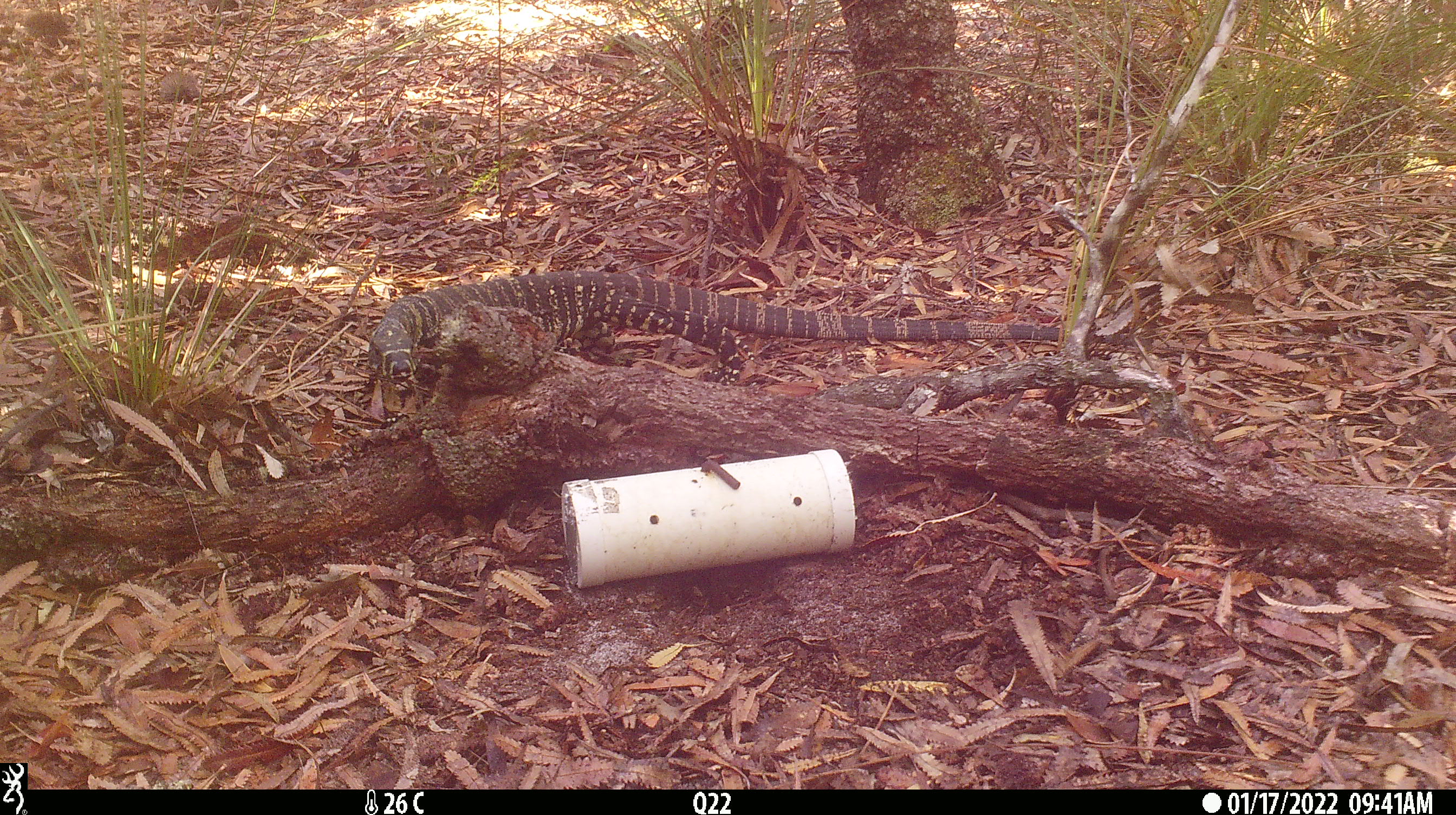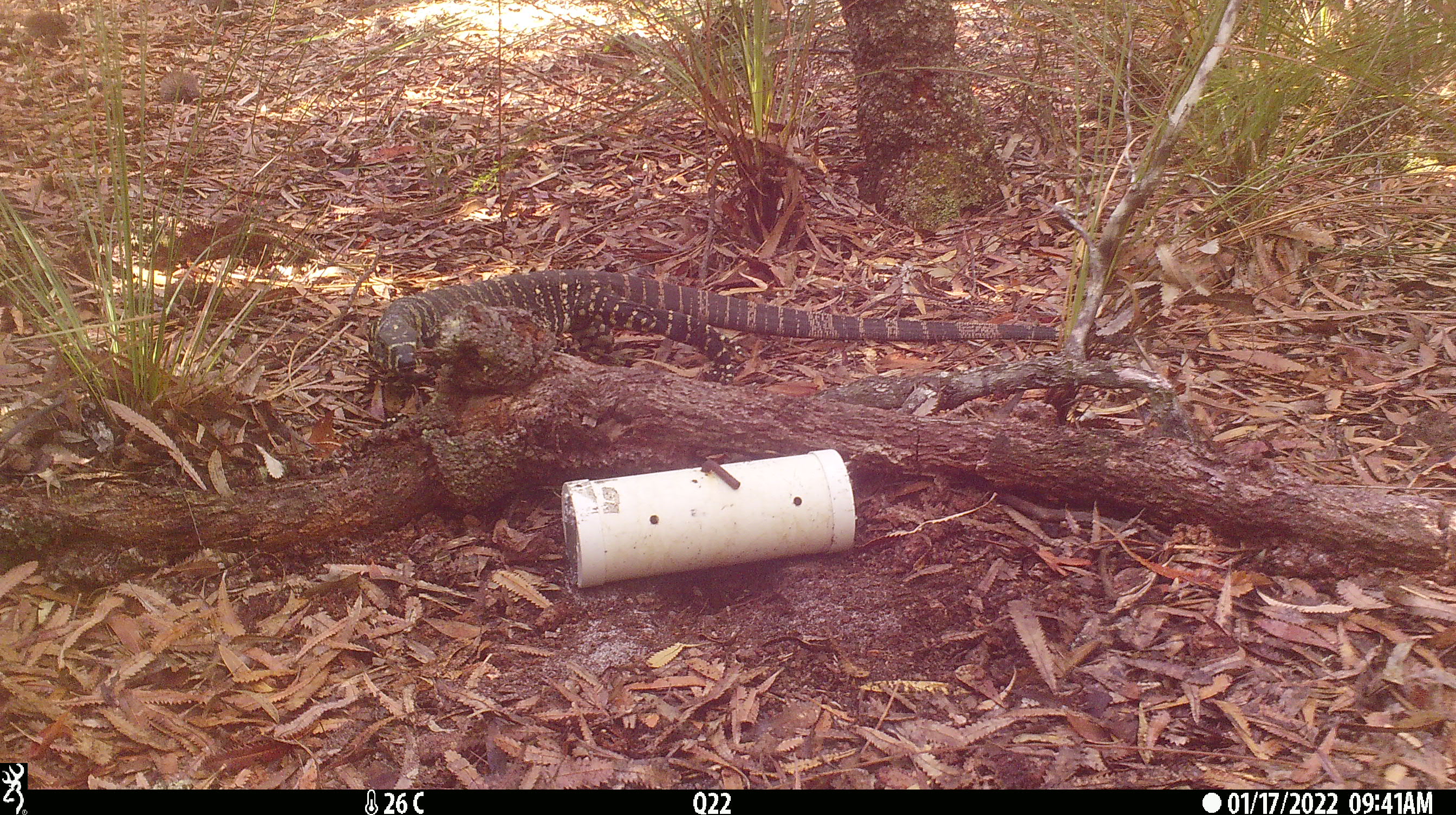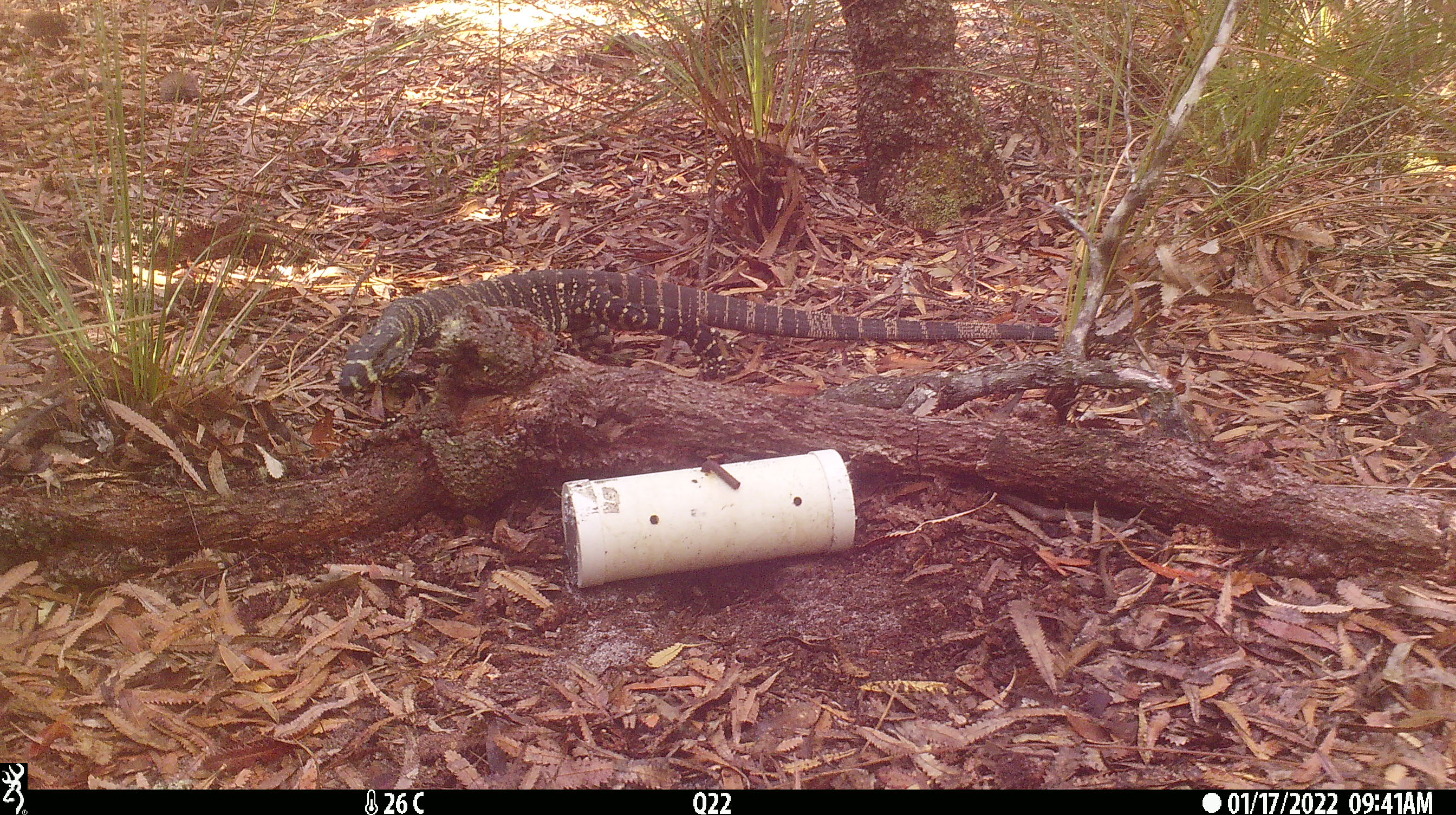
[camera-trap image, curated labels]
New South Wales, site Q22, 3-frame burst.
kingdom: Animalia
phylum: Chordata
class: Reptilia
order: Squamata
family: Varanidae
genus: Varanus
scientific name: Varanus varius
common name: lace monitor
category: goanna